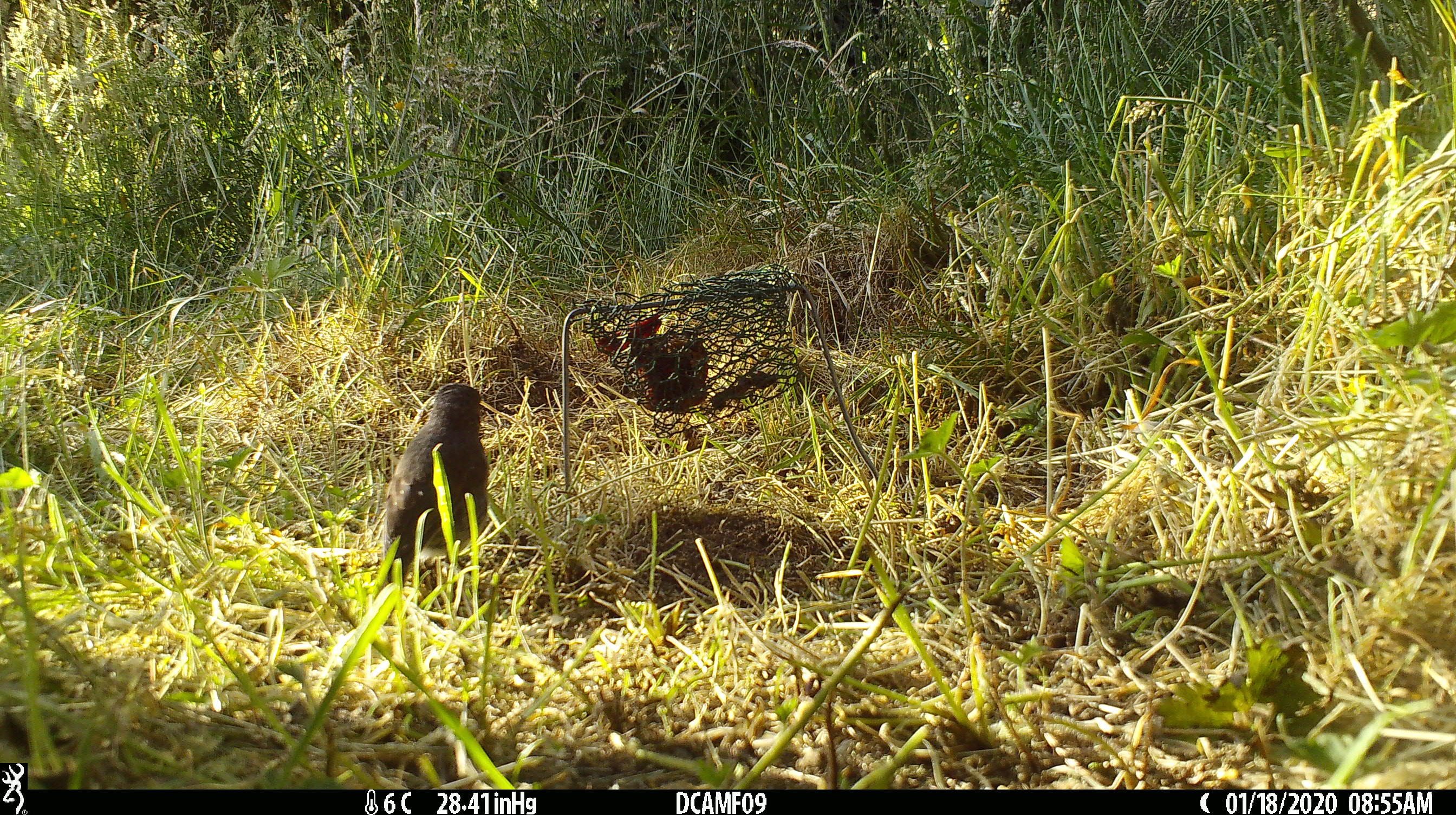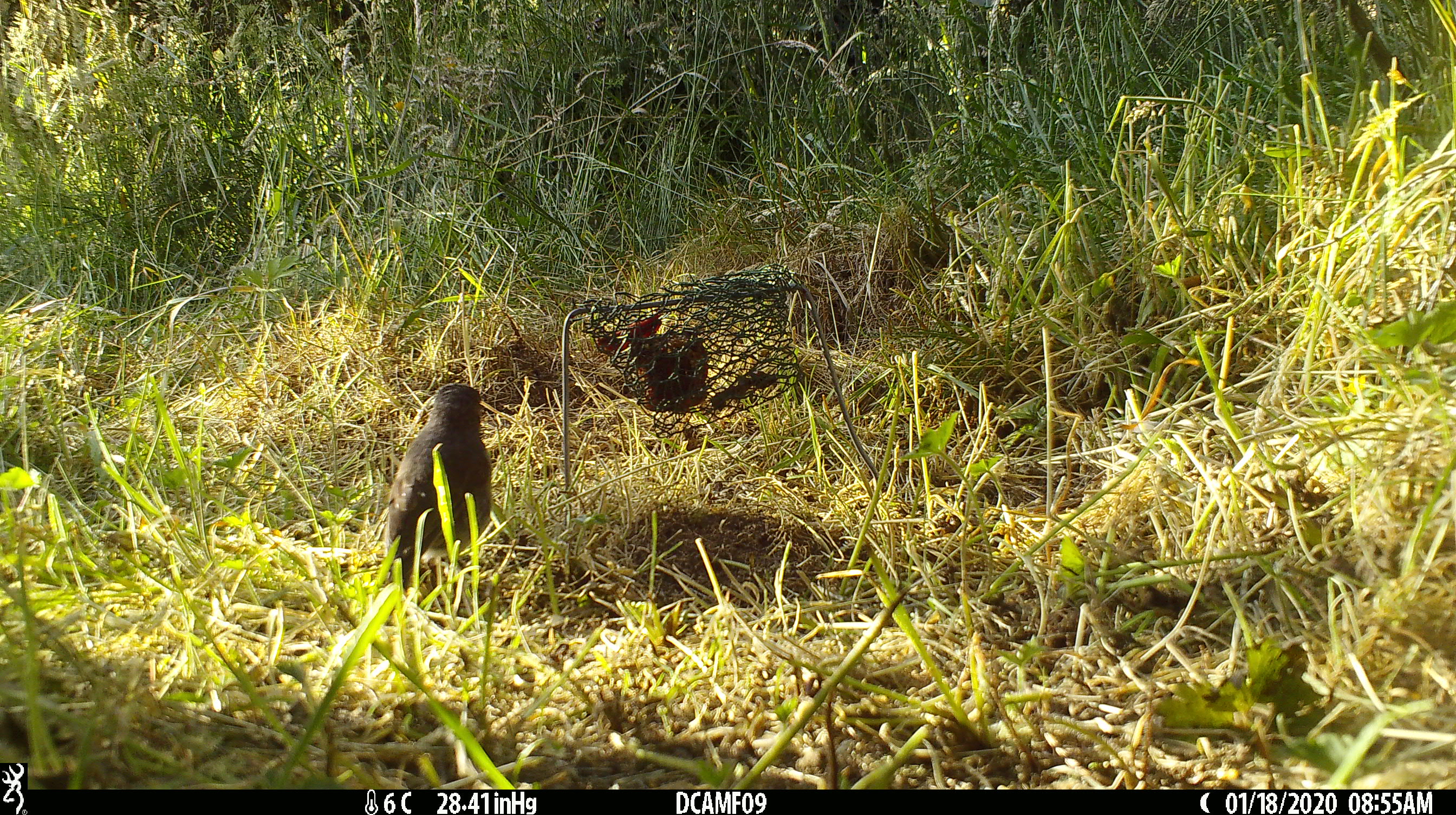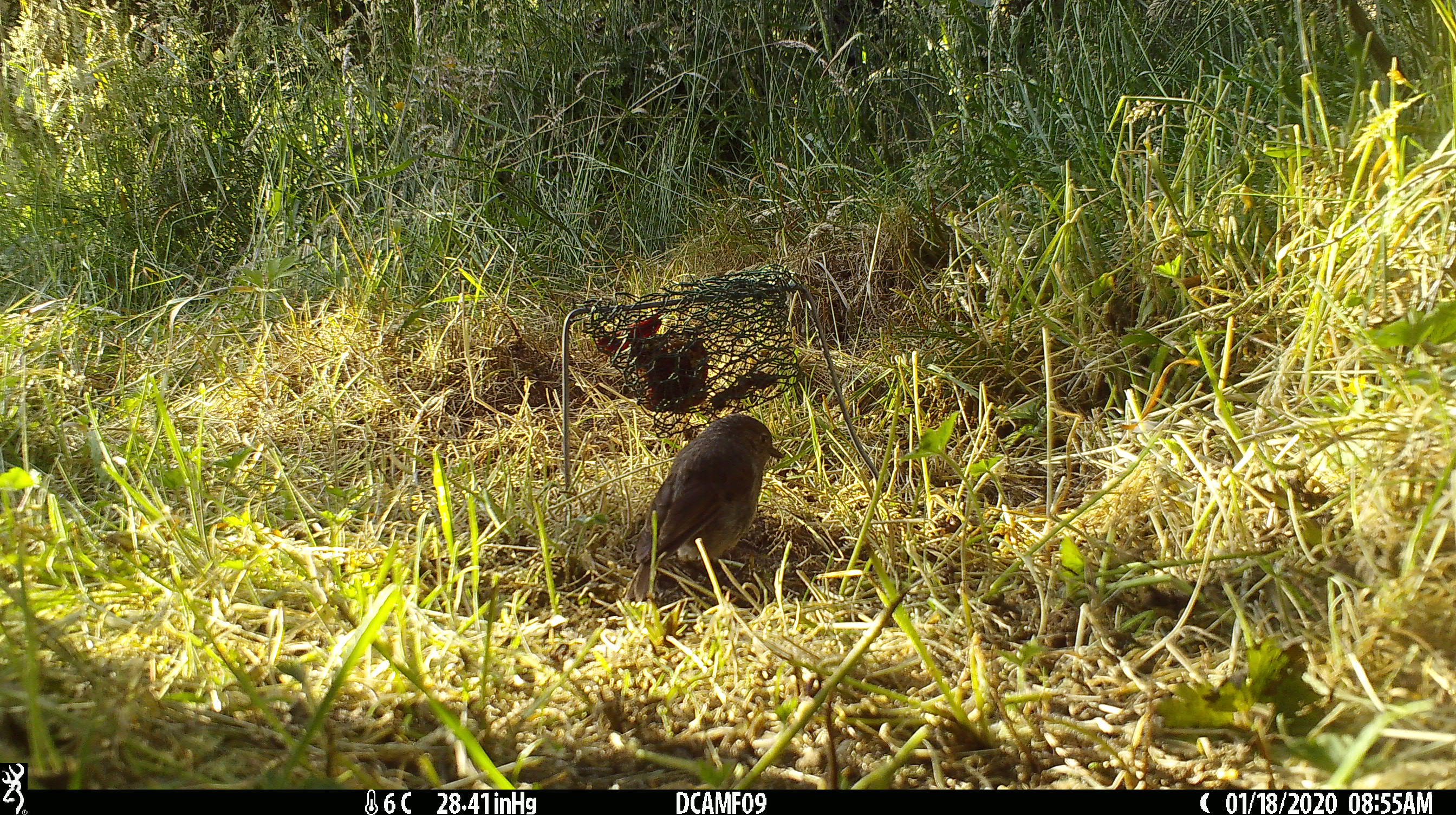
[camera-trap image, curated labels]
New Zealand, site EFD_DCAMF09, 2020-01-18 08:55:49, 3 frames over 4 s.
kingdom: Animalia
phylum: Chordata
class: Aves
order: Passeriformes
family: Petroicidae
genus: Petroica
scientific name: Petroica australis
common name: new zealand robin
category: robin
Robin (new zealand robin) (Petroica australis).